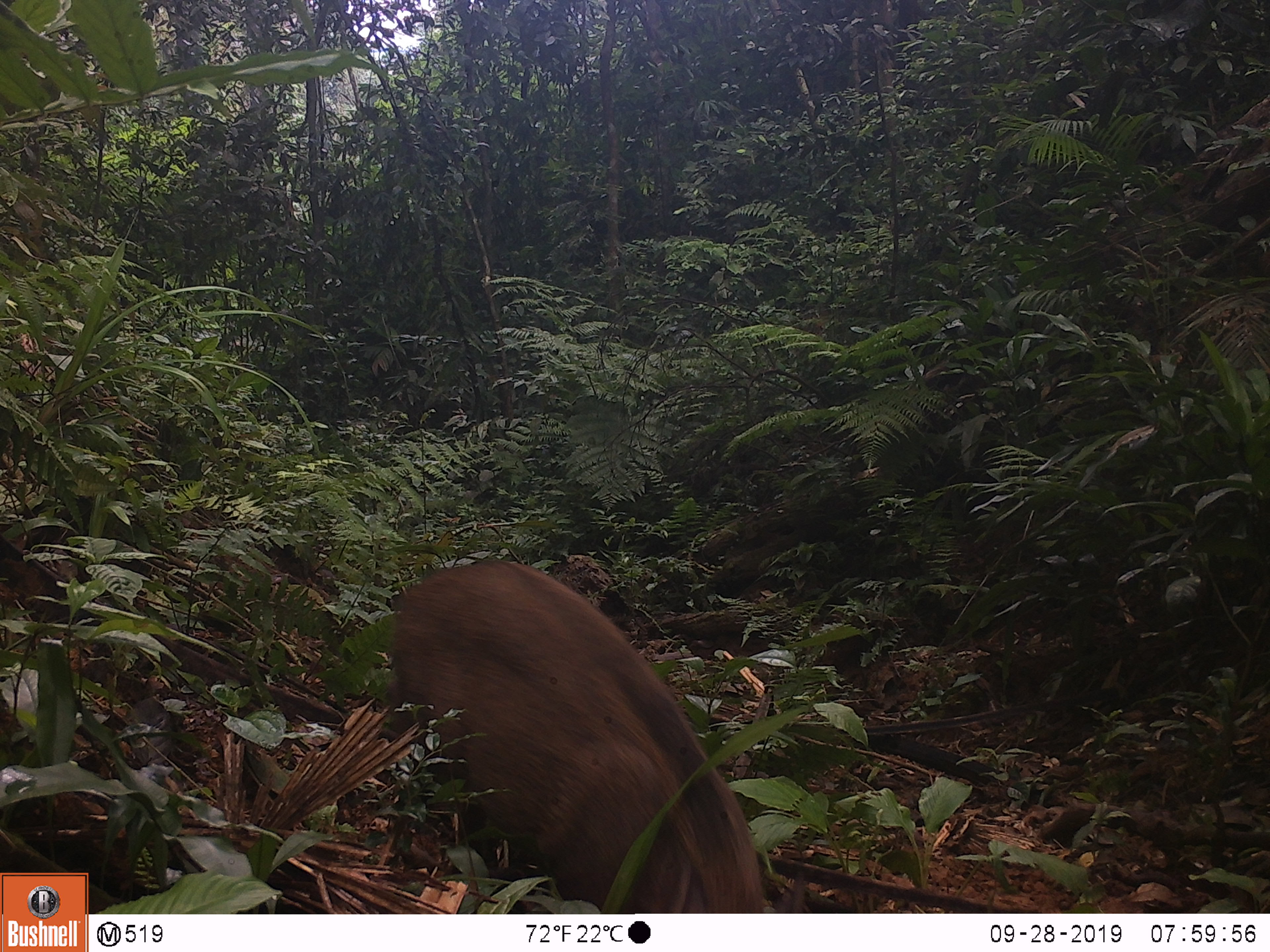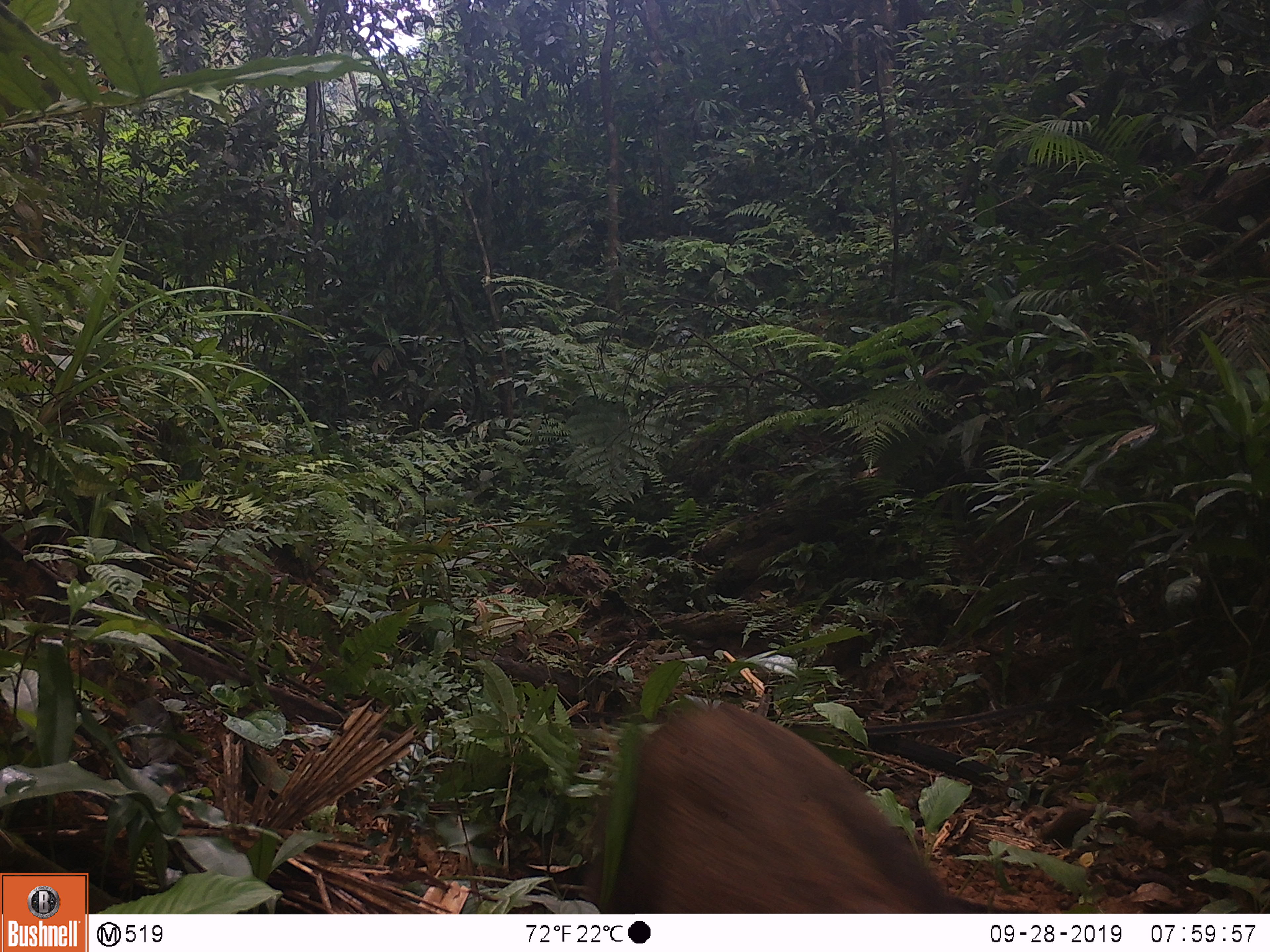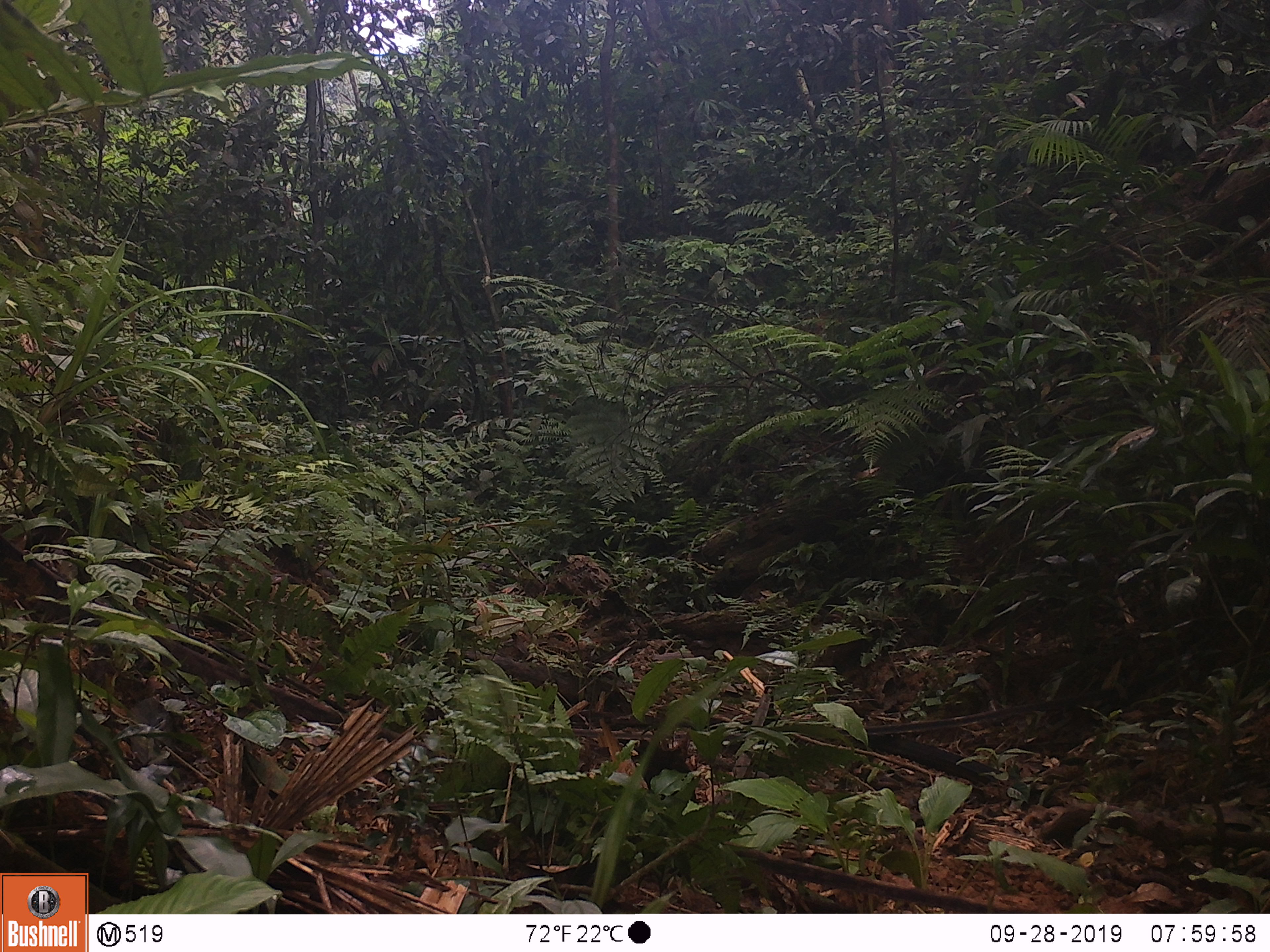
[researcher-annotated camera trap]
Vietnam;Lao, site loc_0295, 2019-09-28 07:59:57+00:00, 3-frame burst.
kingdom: Animalia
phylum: Chordata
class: Mammalia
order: Artiodactyla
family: Suidae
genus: Sus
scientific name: Sus scrofa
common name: eurasian wild pig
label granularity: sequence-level